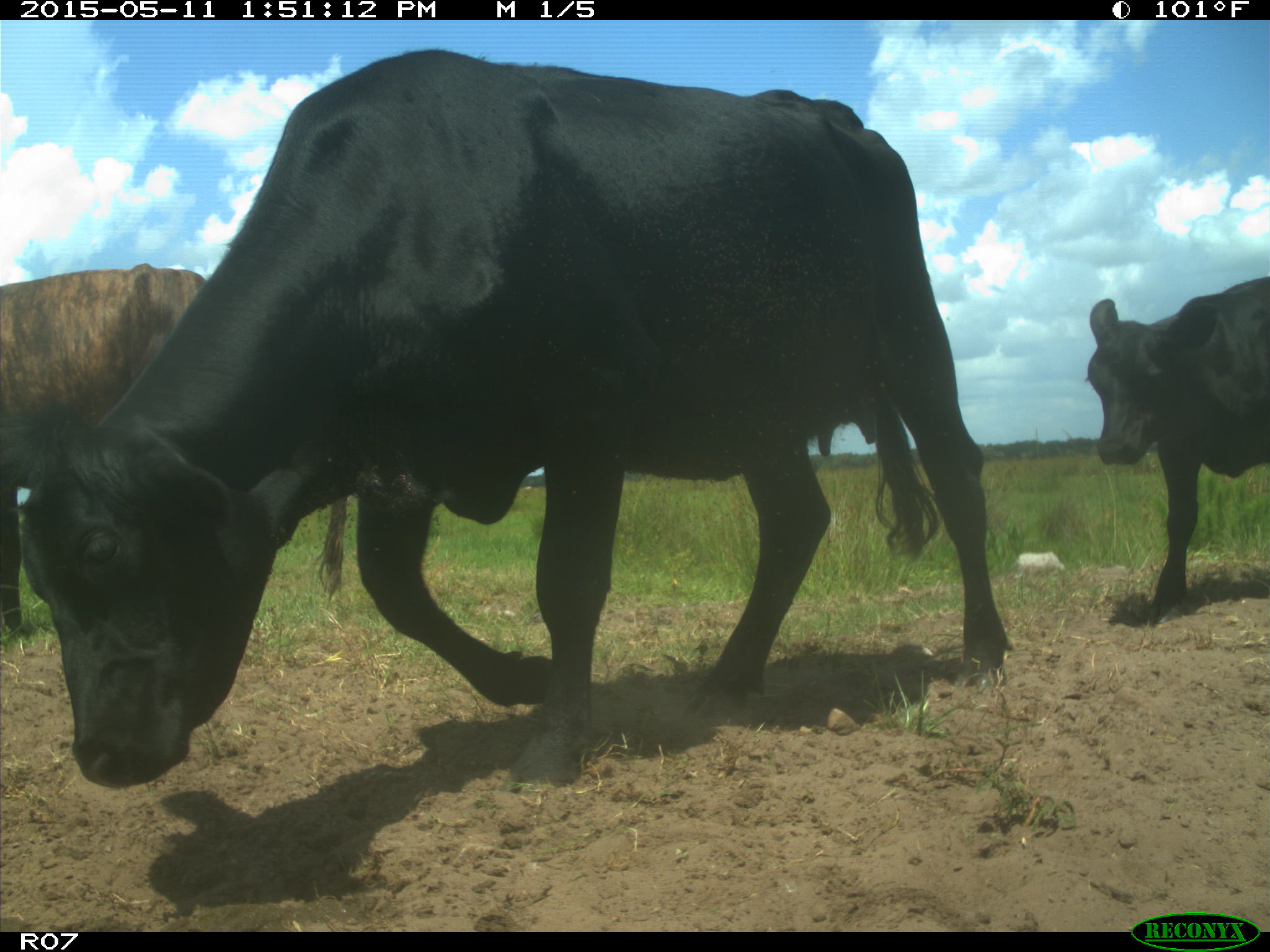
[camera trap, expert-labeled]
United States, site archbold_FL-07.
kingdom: Animalia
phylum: Chordata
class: Mammalia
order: Artiodactyla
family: Bovidae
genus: Bos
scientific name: Bos taurus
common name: domestic cow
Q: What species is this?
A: Bos taurus (domestic cow).